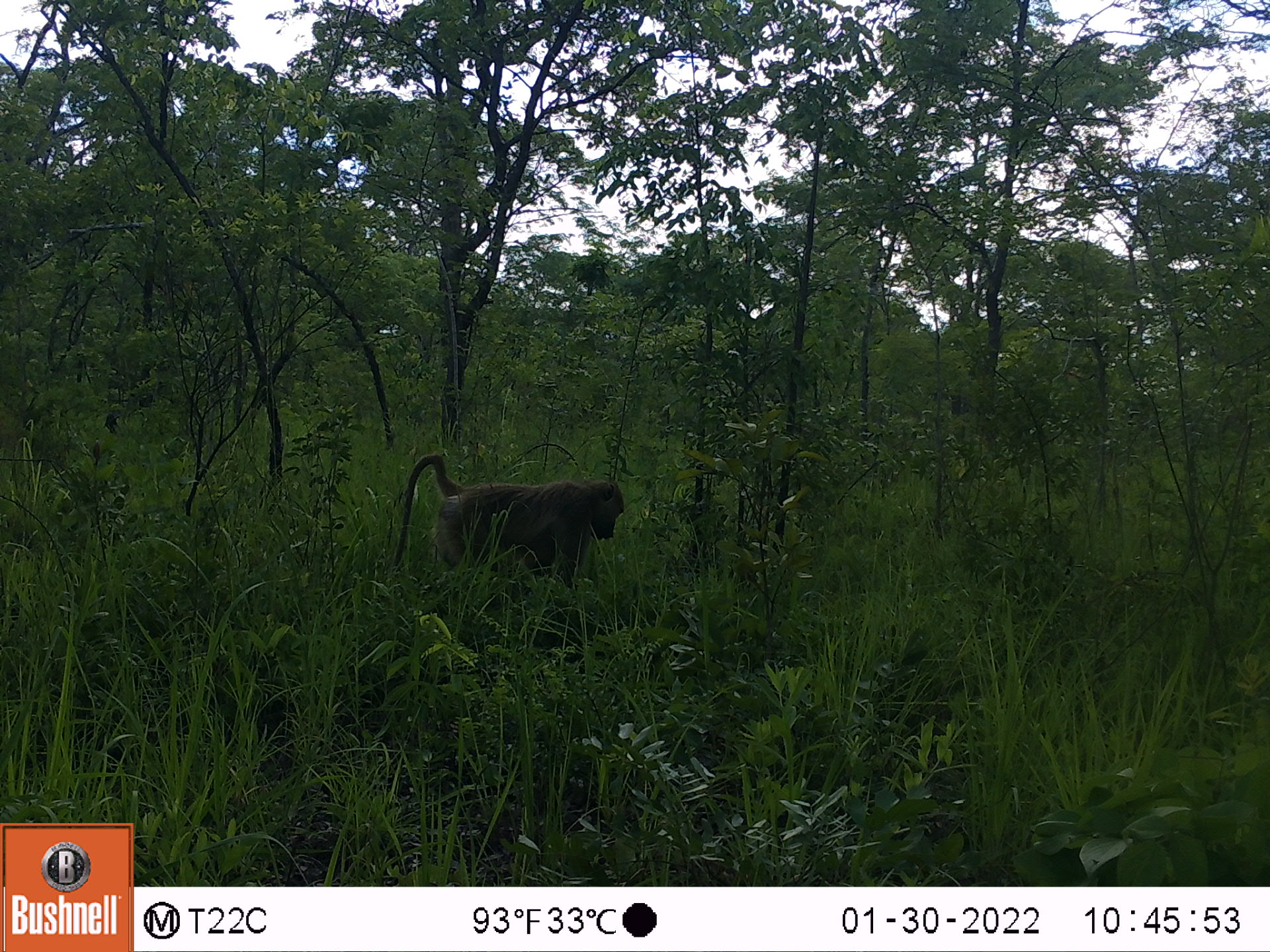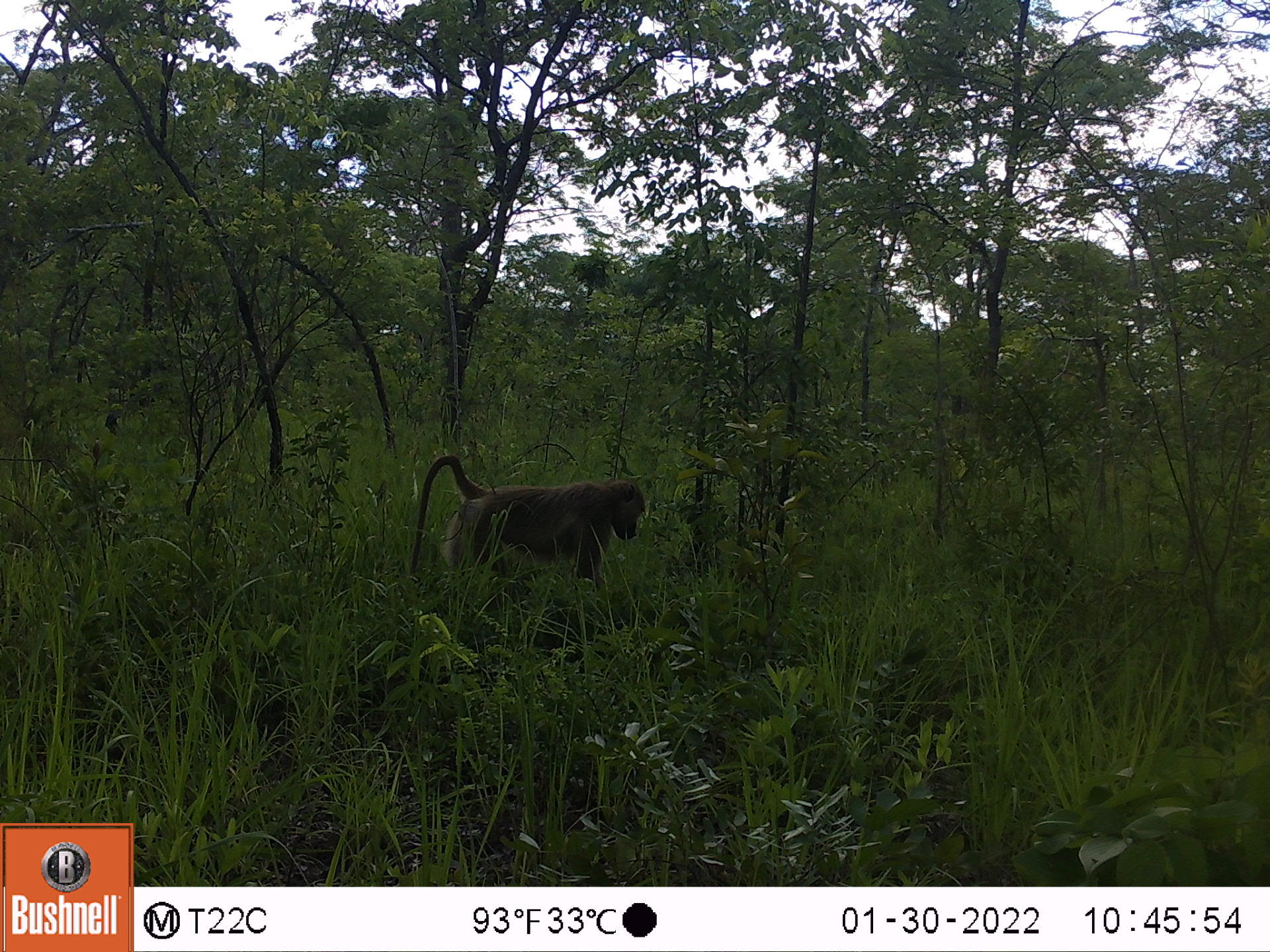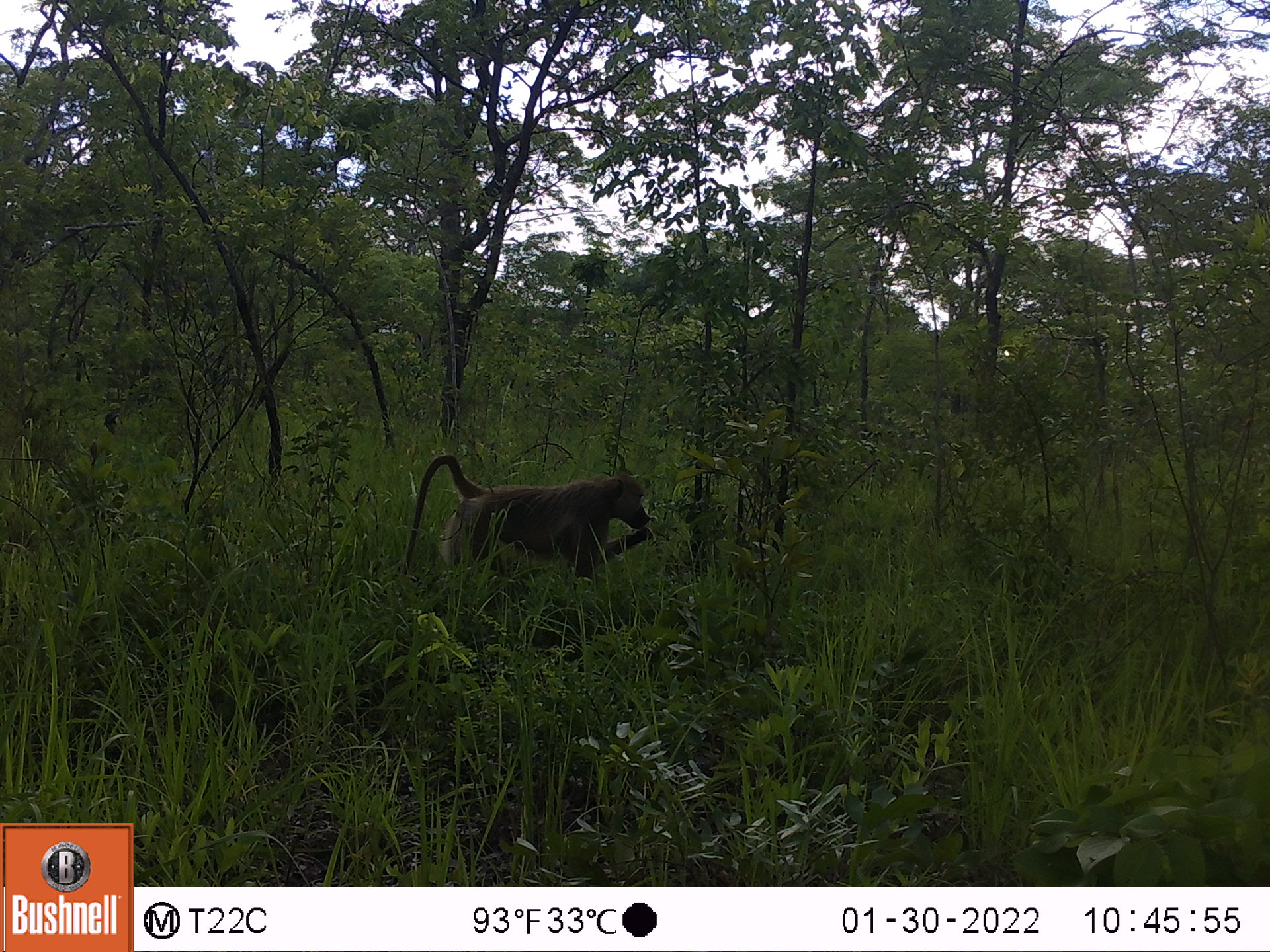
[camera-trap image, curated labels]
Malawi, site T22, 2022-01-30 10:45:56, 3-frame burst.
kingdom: Animalia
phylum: Chordata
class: Mammalia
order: Primates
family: Cercopithecidae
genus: Papio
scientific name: Papio cynocephalus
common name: yellow baboon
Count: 1.